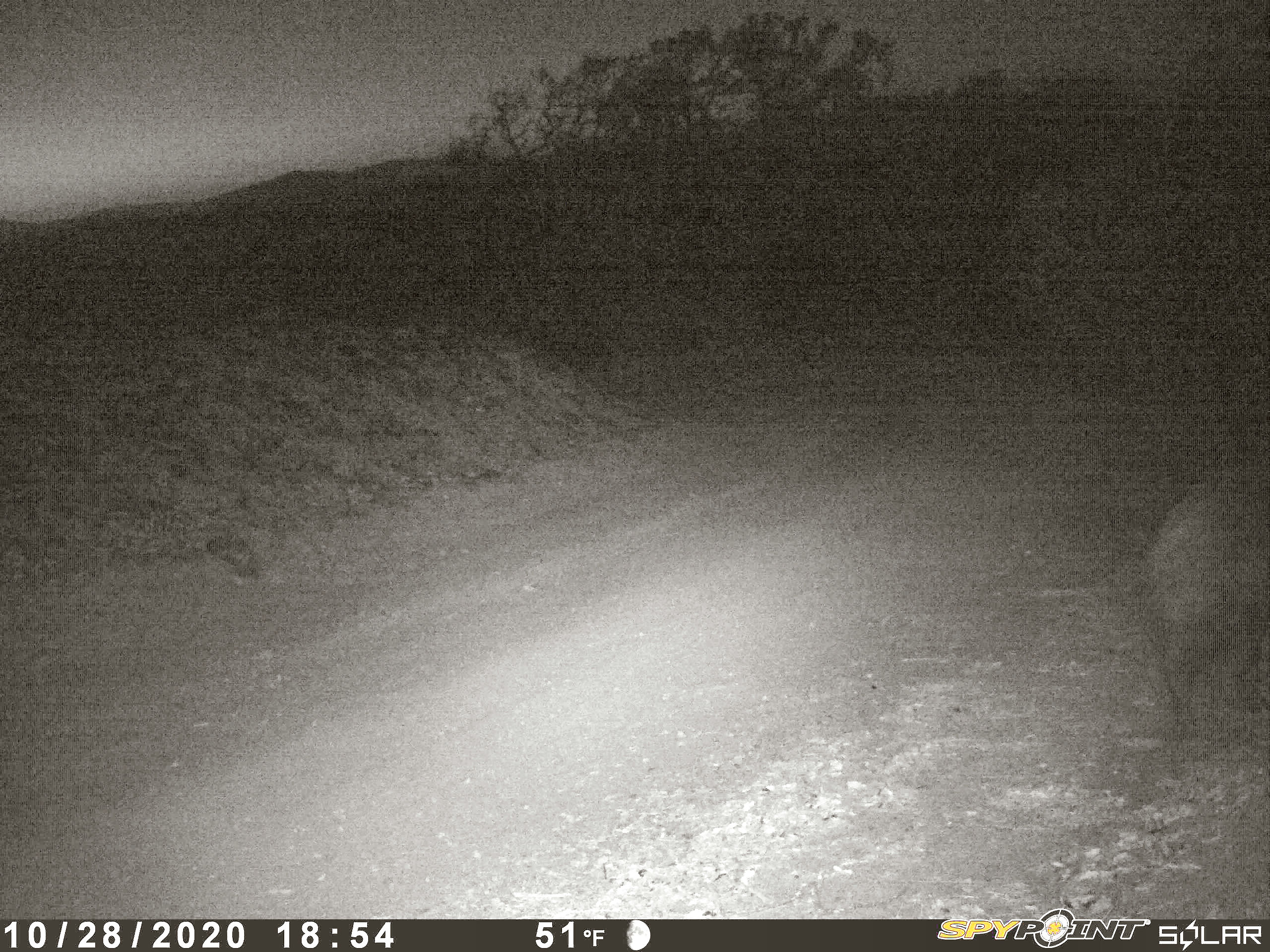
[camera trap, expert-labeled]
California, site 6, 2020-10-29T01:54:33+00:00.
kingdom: Animalia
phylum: Chordata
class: Mammalia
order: Artiodactyla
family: Suidae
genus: Sus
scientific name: Sus scrofa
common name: wild boar